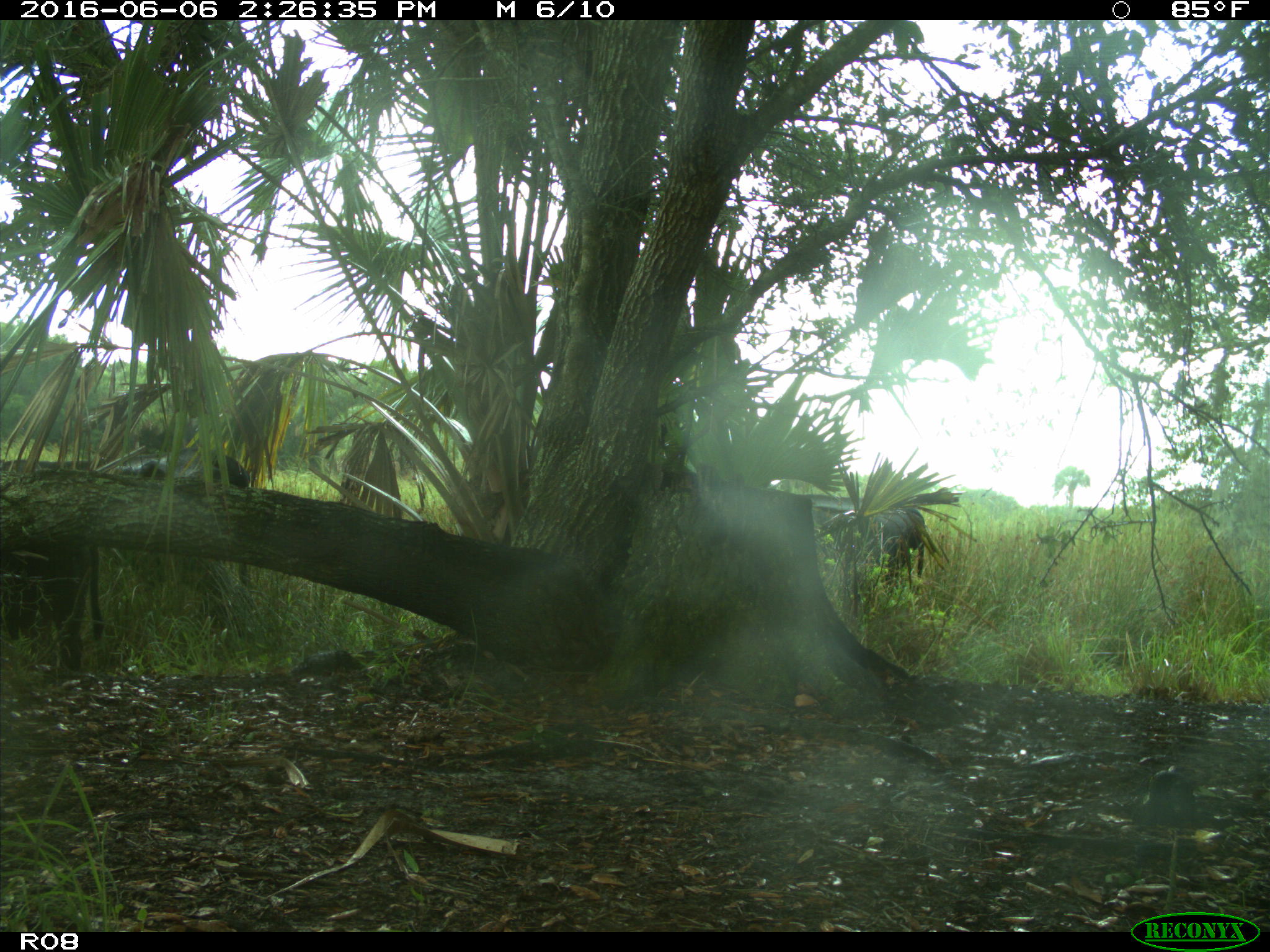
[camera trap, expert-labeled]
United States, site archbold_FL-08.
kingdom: Animalia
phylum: Chordata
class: Mammalia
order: Artiodactyla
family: Bovidae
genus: Bos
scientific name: Bos taurus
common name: domestic cow